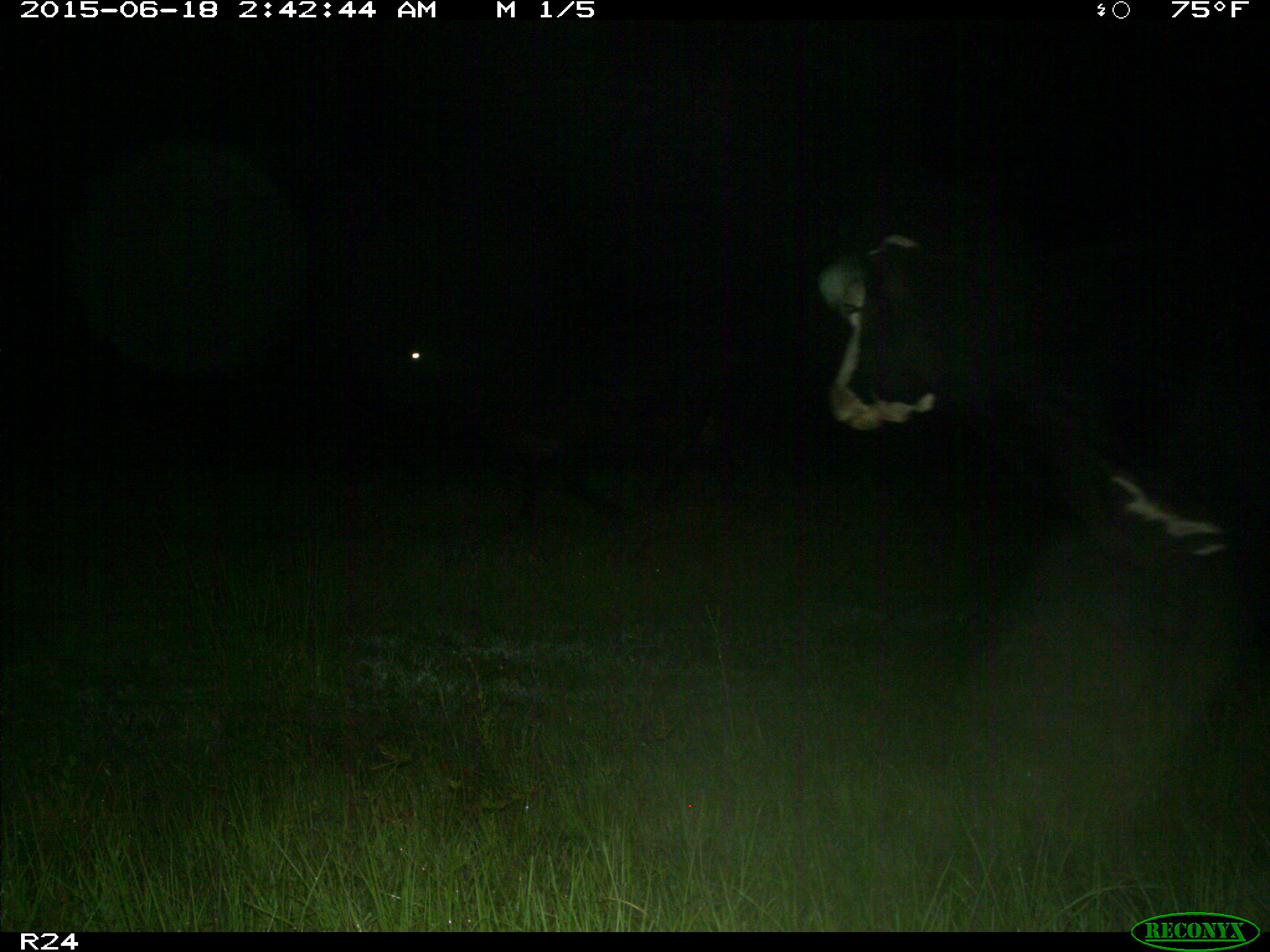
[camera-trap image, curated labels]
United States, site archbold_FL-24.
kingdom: Animalia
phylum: Chordata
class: Mammalia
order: Artiodactyla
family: Bovidae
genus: Bos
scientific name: Bos taurus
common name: domestic cow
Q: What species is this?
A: Bos taurus (domestic cow).